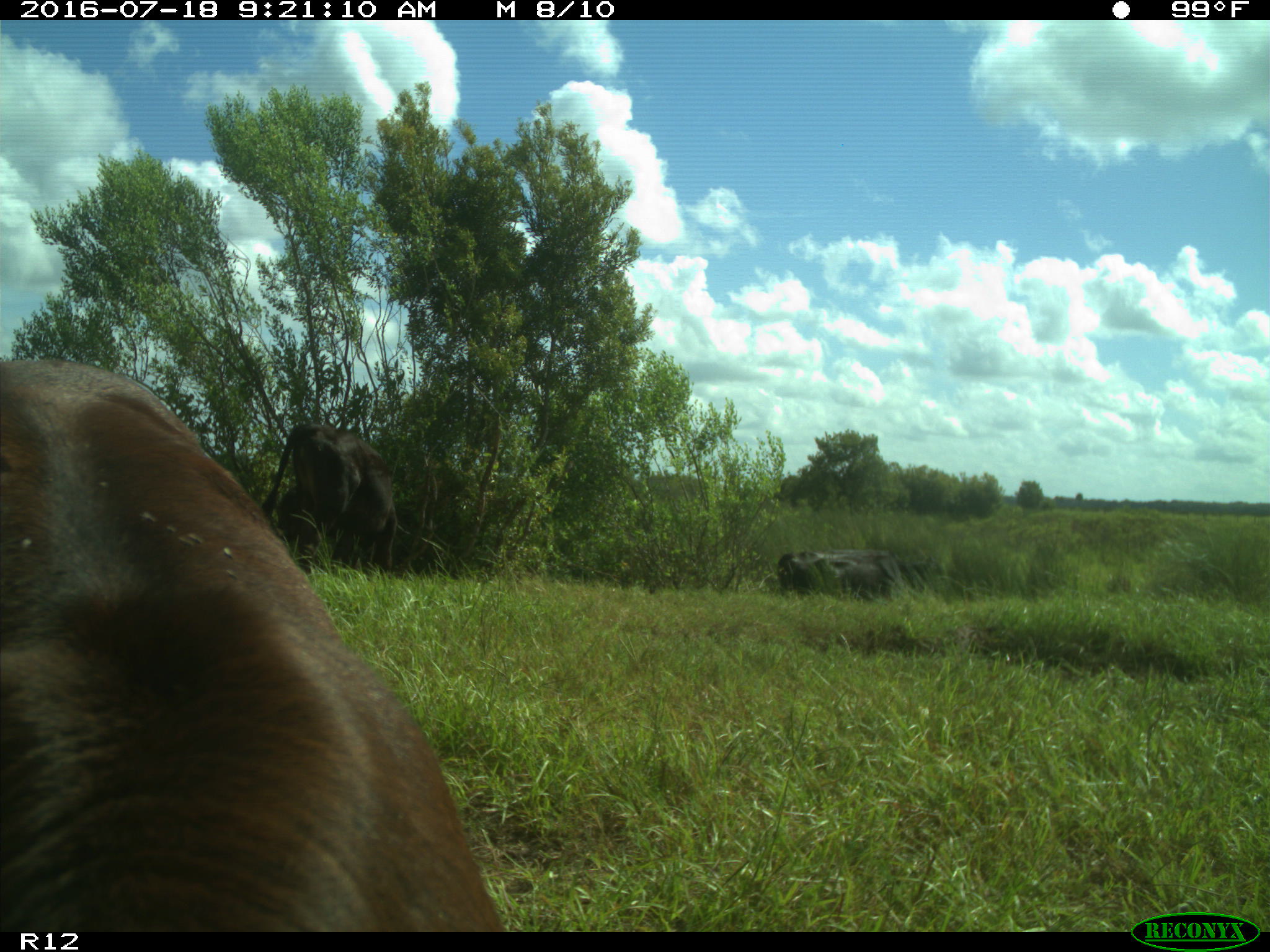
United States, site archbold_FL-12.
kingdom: Animalia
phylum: Chordata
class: Mammalia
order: Artiodactyla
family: Bovidae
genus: Bos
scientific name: Bos taurus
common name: domestic cow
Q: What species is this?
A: Bos taurus (domestic cow).